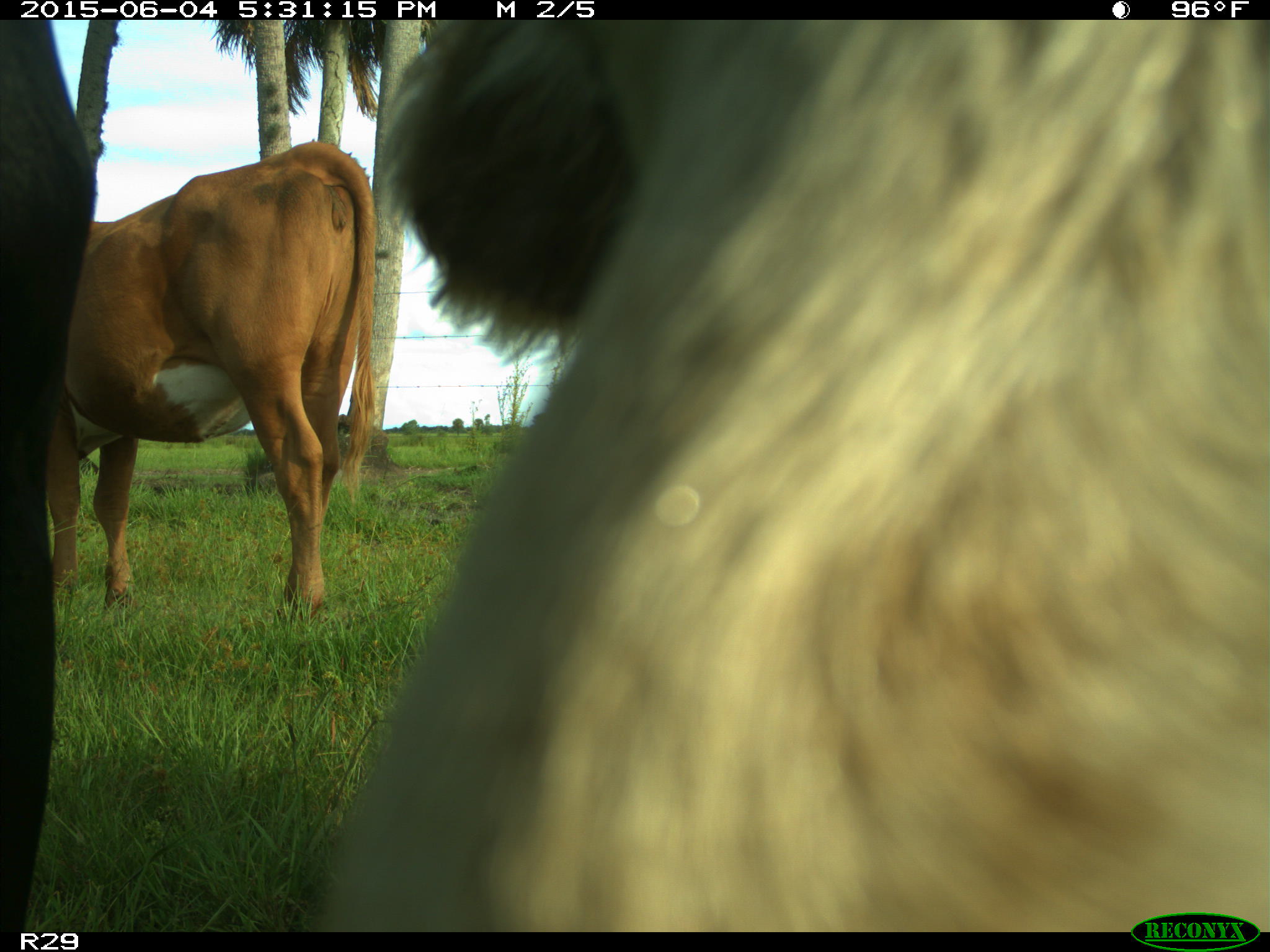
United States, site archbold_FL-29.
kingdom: Animalia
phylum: Chordata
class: Mammalia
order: Artiodactyla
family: Bovidae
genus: Bos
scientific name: Bos taurus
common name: domestic cow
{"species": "Bos taurus (domestic cow)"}